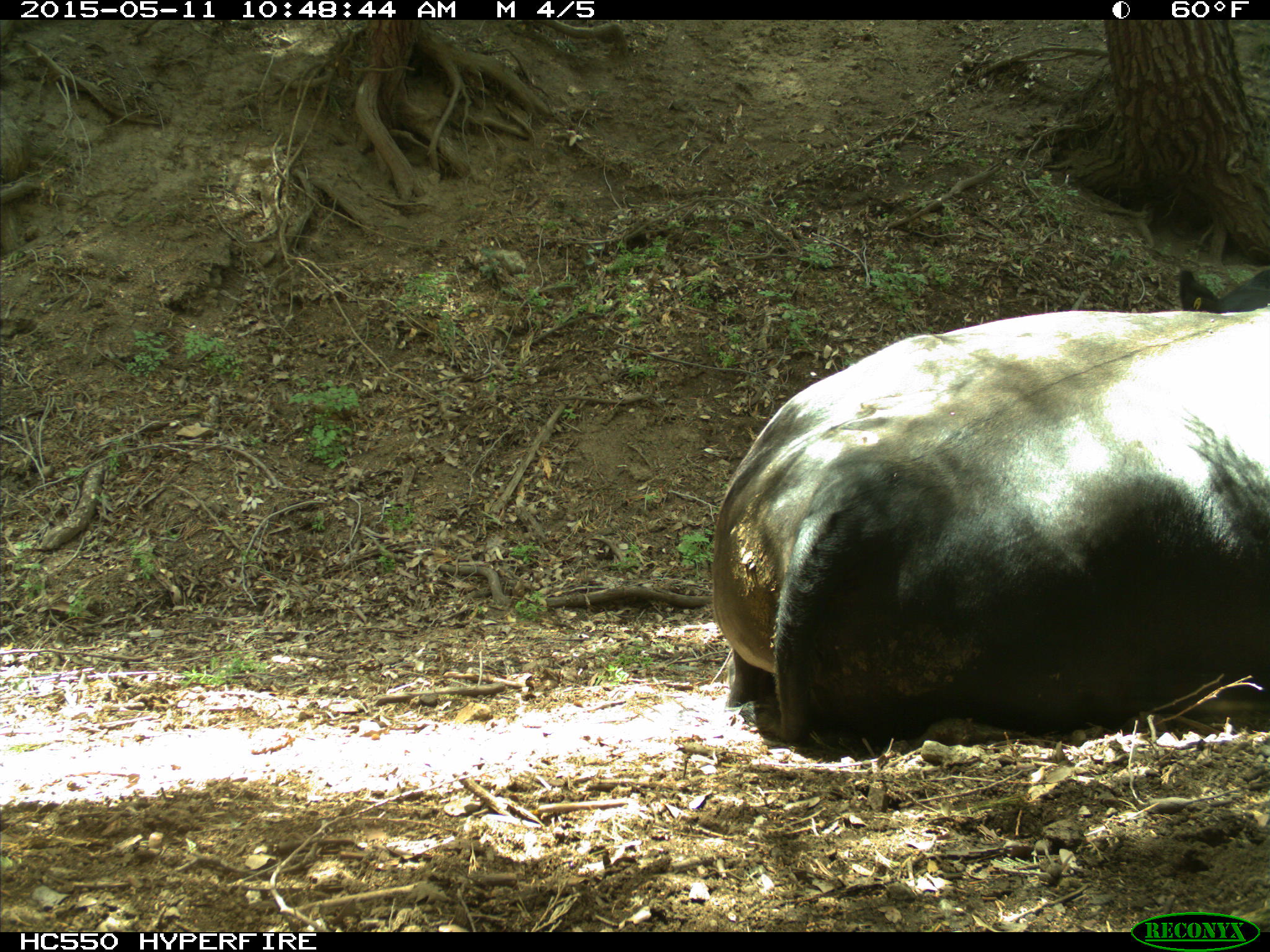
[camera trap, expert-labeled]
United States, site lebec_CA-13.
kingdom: Animalia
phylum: Chordata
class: Mammalia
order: Artiodactyla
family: Bovidae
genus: Bos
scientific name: Bos taurus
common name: domestic cow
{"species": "Bos taurus (domestic cow)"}